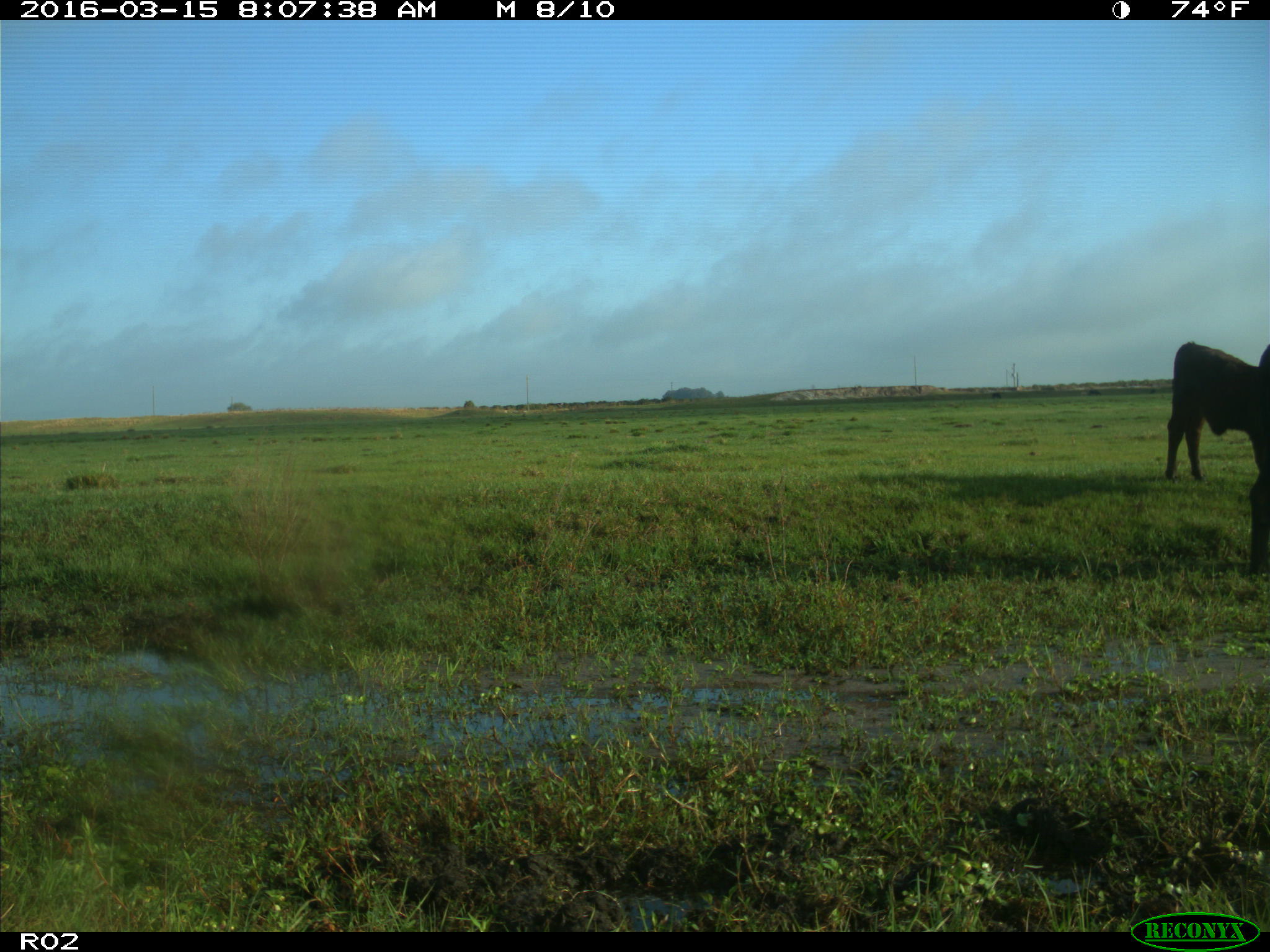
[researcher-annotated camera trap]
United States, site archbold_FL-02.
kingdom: Animalia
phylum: Chordata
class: Mammalia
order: Artiodactyla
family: Bovidae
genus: Bos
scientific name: Bos taurus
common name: domestic cow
Bos taurus (domestic cow).